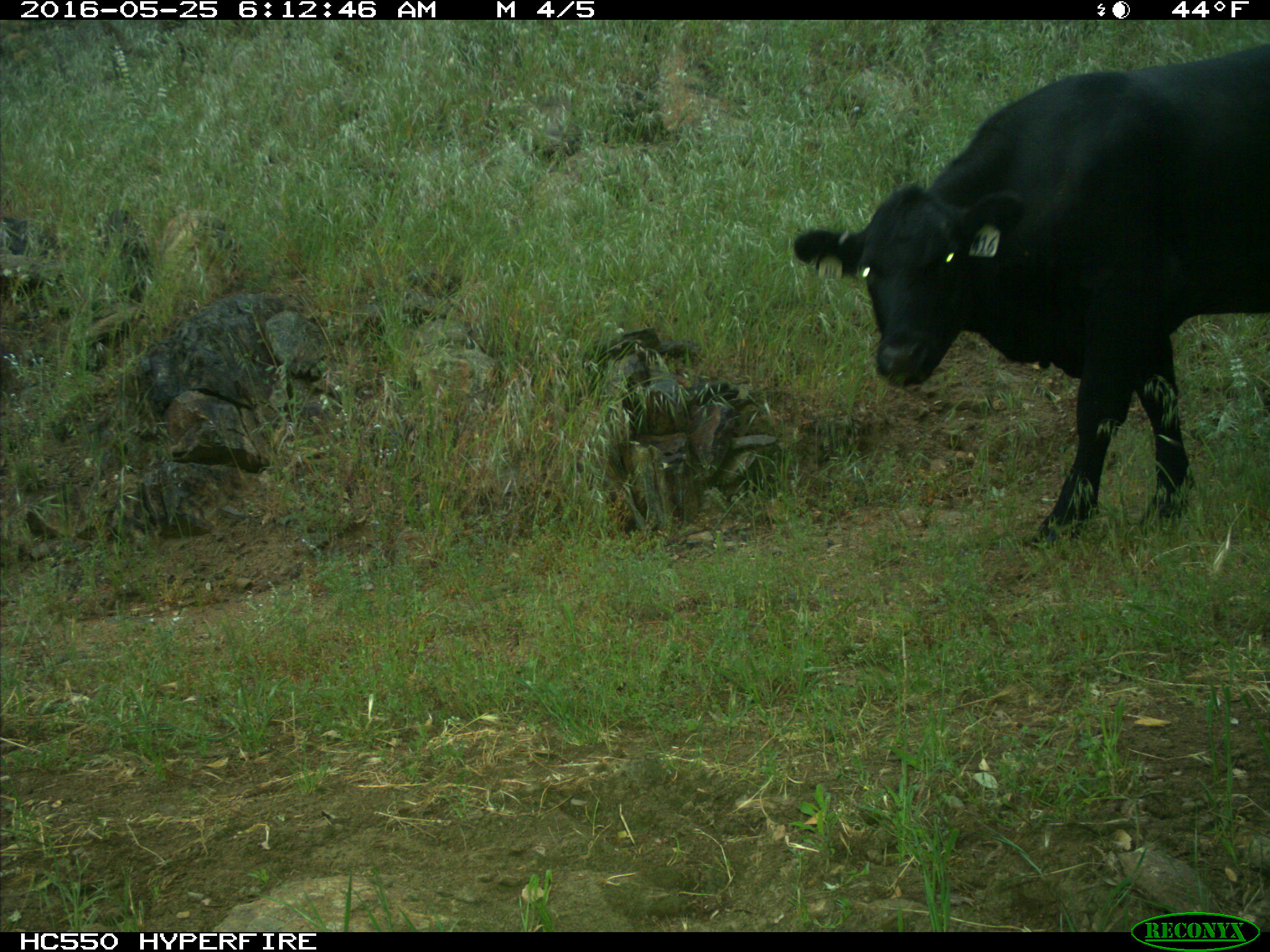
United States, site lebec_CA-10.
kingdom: Animalia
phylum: Chordata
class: Mammalia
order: Artiodactyla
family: Bovidae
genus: Bos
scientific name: Bos taurus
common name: domestic cow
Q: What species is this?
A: Bos taurus (domestic cow).